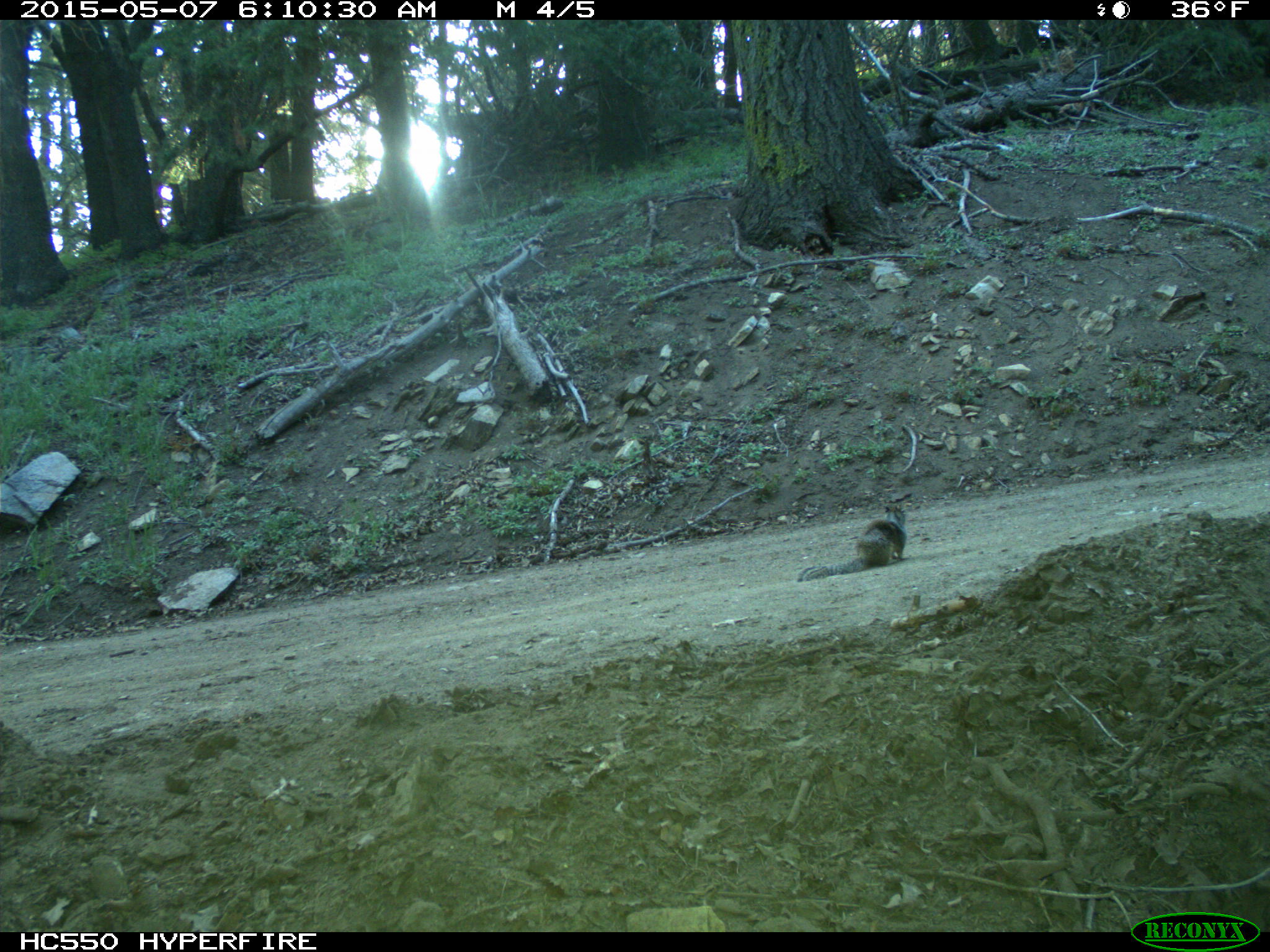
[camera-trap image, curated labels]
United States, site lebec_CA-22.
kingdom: Animalia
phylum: Chordata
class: Mammalia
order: Rodentia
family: Sciuridae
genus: Otospermophilus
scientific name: Otospermophilus beecheyi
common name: california ground squirrel